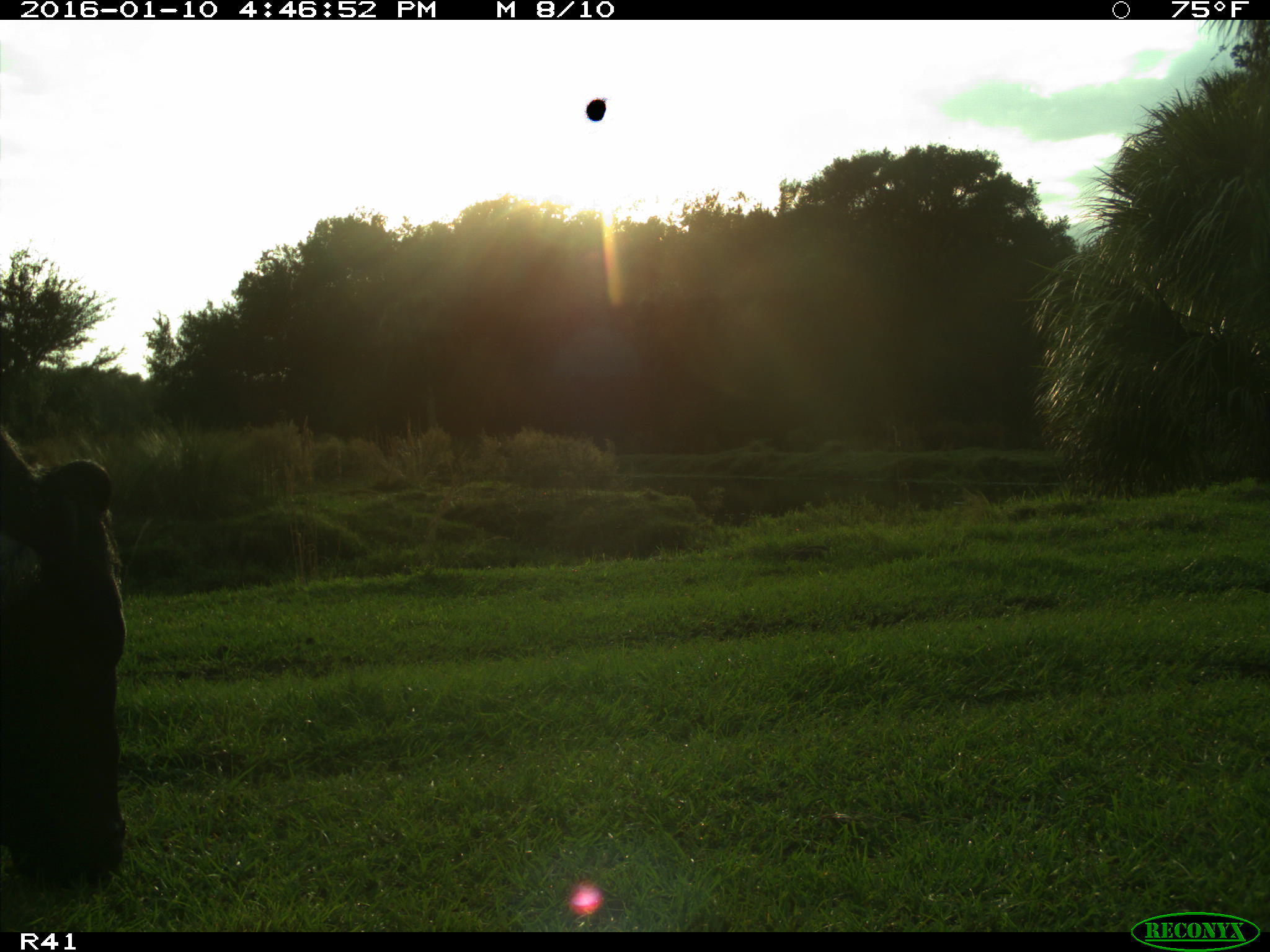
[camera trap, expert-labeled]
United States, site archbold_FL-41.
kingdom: Animalia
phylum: Chordata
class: Mammalia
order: Artiodactyla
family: Bovidae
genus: Bos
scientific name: Bos taurus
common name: domestic cow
Bos taurus (domestic cow).